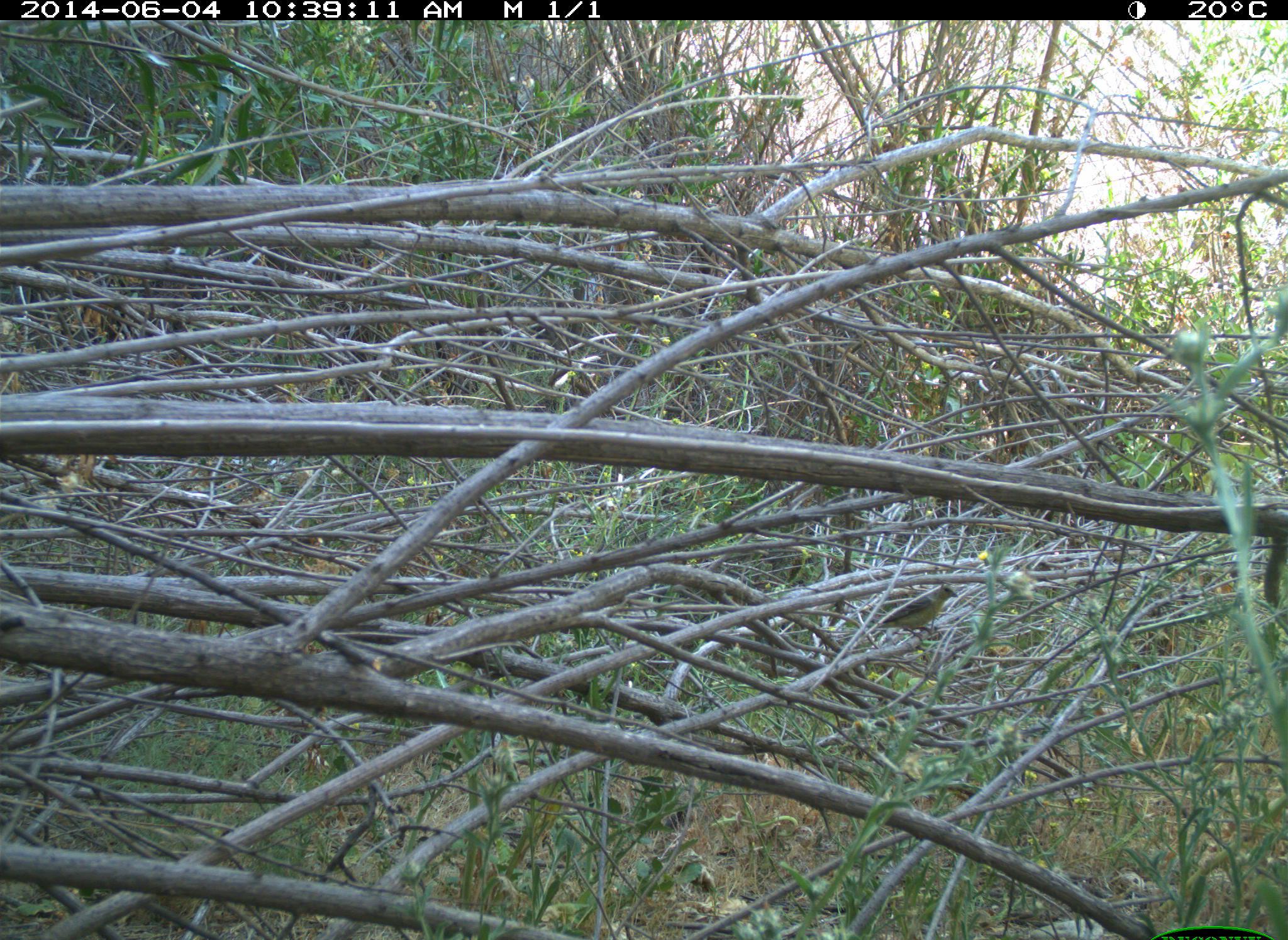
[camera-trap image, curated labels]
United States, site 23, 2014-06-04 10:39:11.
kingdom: Animalia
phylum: Chordata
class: Aves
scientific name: Aves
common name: bird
Bird (Aves).